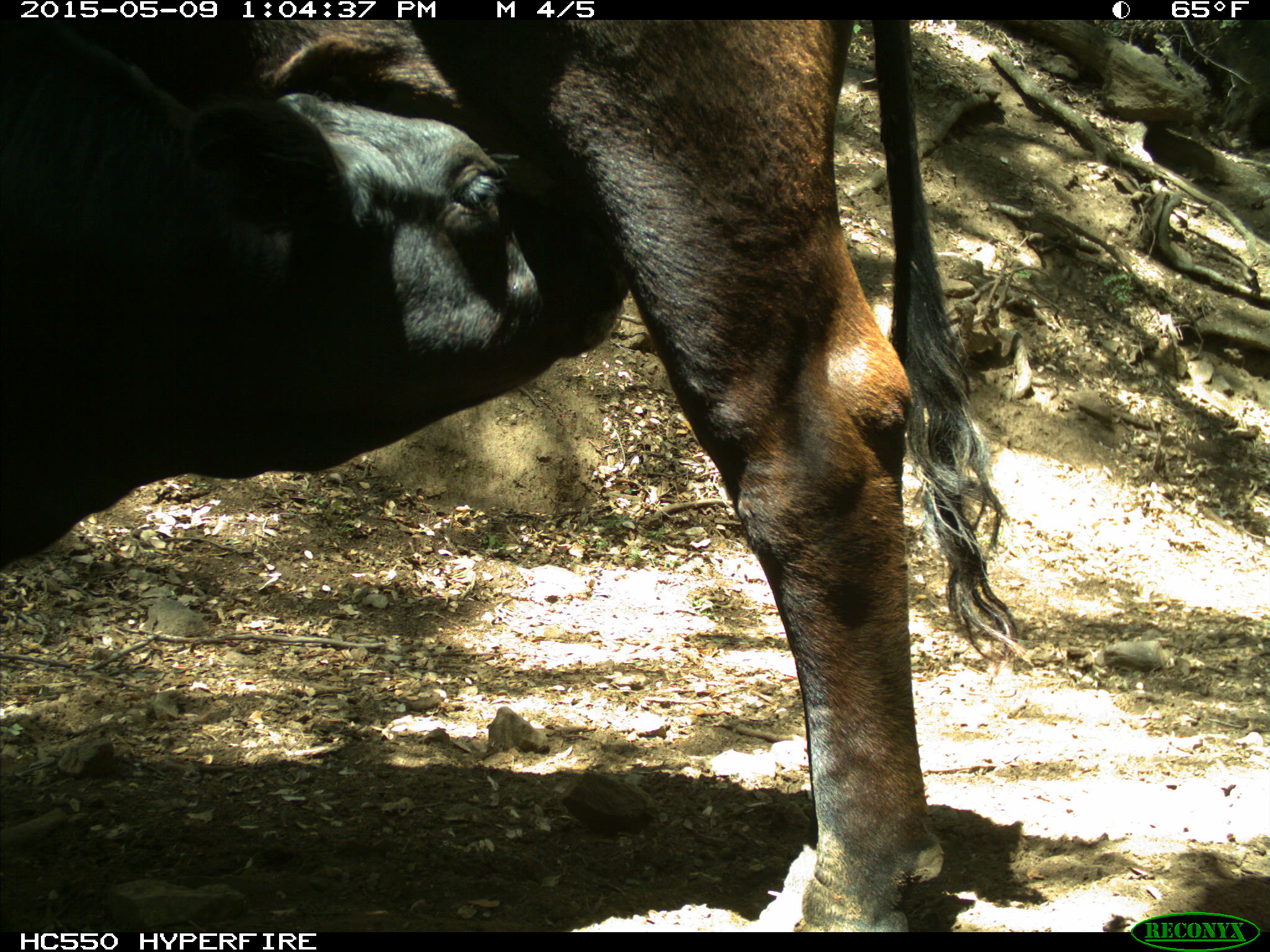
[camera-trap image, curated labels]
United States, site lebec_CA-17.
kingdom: Animalia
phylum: Chordata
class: Mammalia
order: Artiodactyla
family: Bovidae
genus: Bos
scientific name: Bos taurus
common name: domestic cow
Bos taurus (domestic cow).